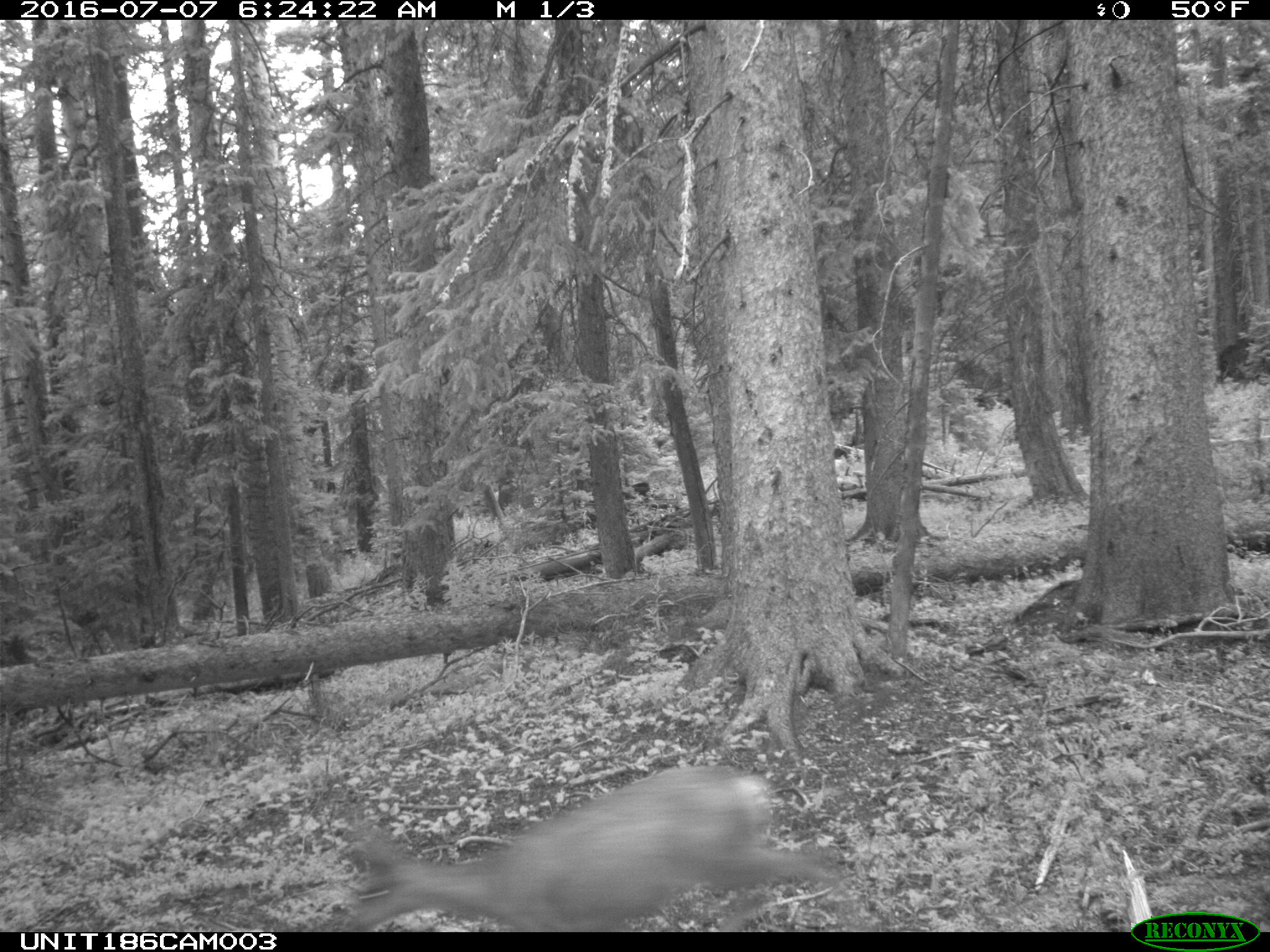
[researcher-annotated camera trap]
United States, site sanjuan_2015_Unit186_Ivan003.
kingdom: Animalia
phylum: Chordata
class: Mammalia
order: Artiodactyla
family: Cervidae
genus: Odocoileus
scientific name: Odocoileus hemionus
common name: mule deer